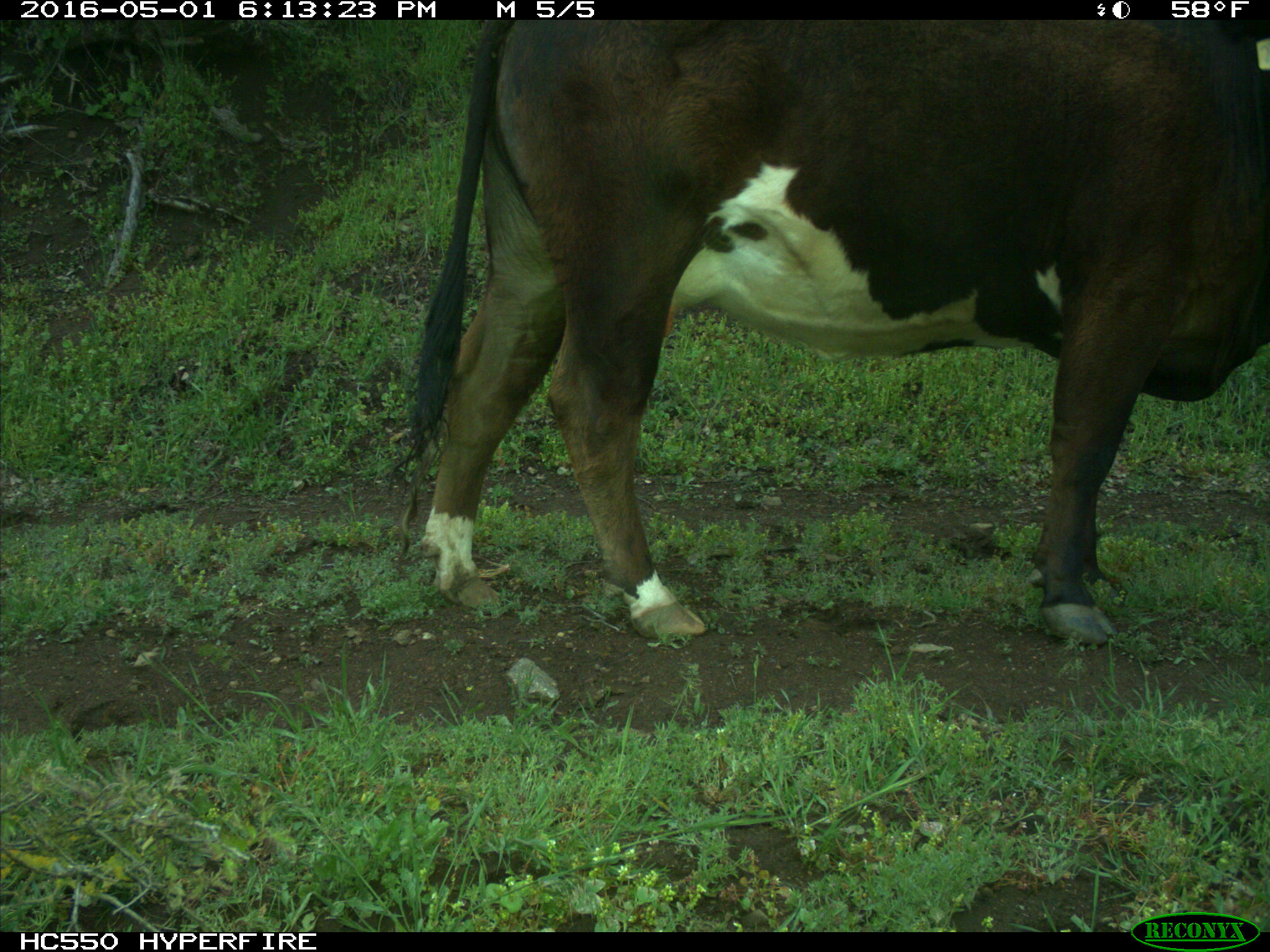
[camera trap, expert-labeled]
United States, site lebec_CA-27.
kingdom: Animalia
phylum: Chordata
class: Mammalia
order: Artiodactyla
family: Bovidae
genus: Bos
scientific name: Bos taurus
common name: domestic cow